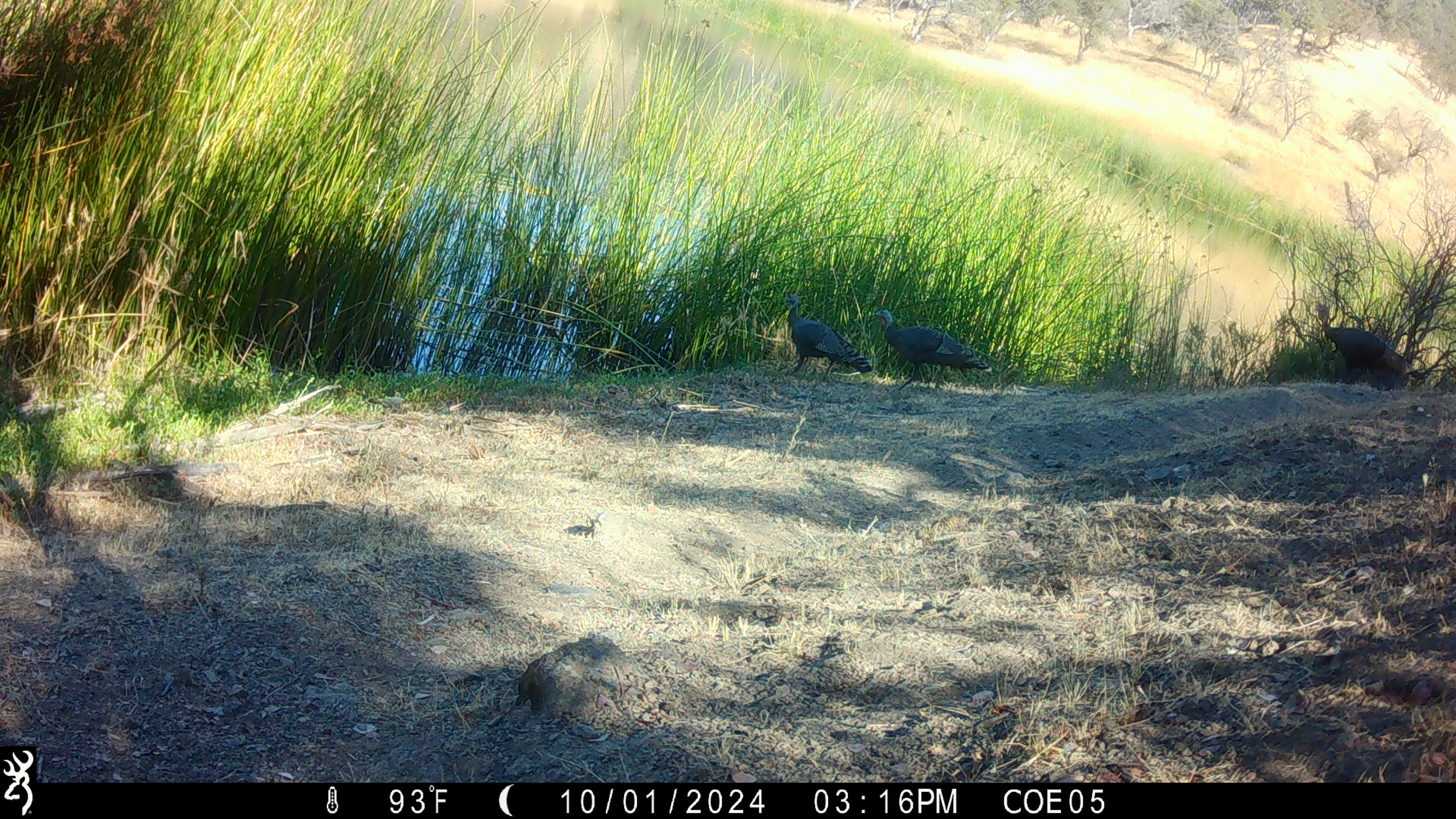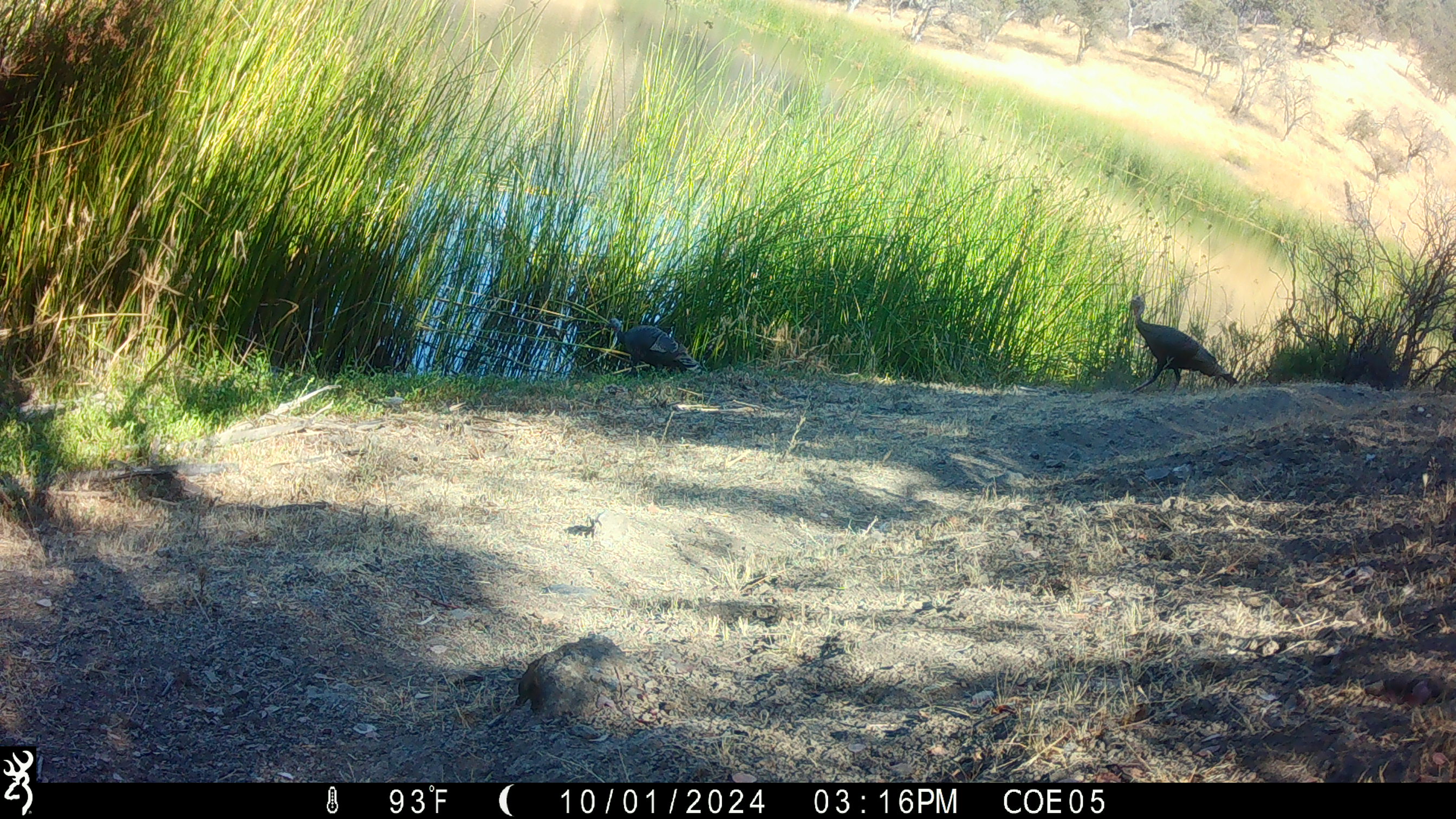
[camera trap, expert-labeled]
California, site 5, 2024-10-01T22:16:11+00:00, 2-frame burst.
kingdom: Animalia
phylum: Chordata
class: Aves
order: Galliformes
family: Phasianidae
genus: Meleagris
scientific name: Meleagris gallopavo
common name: turkey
Turkey (Meleagris gallopavo).